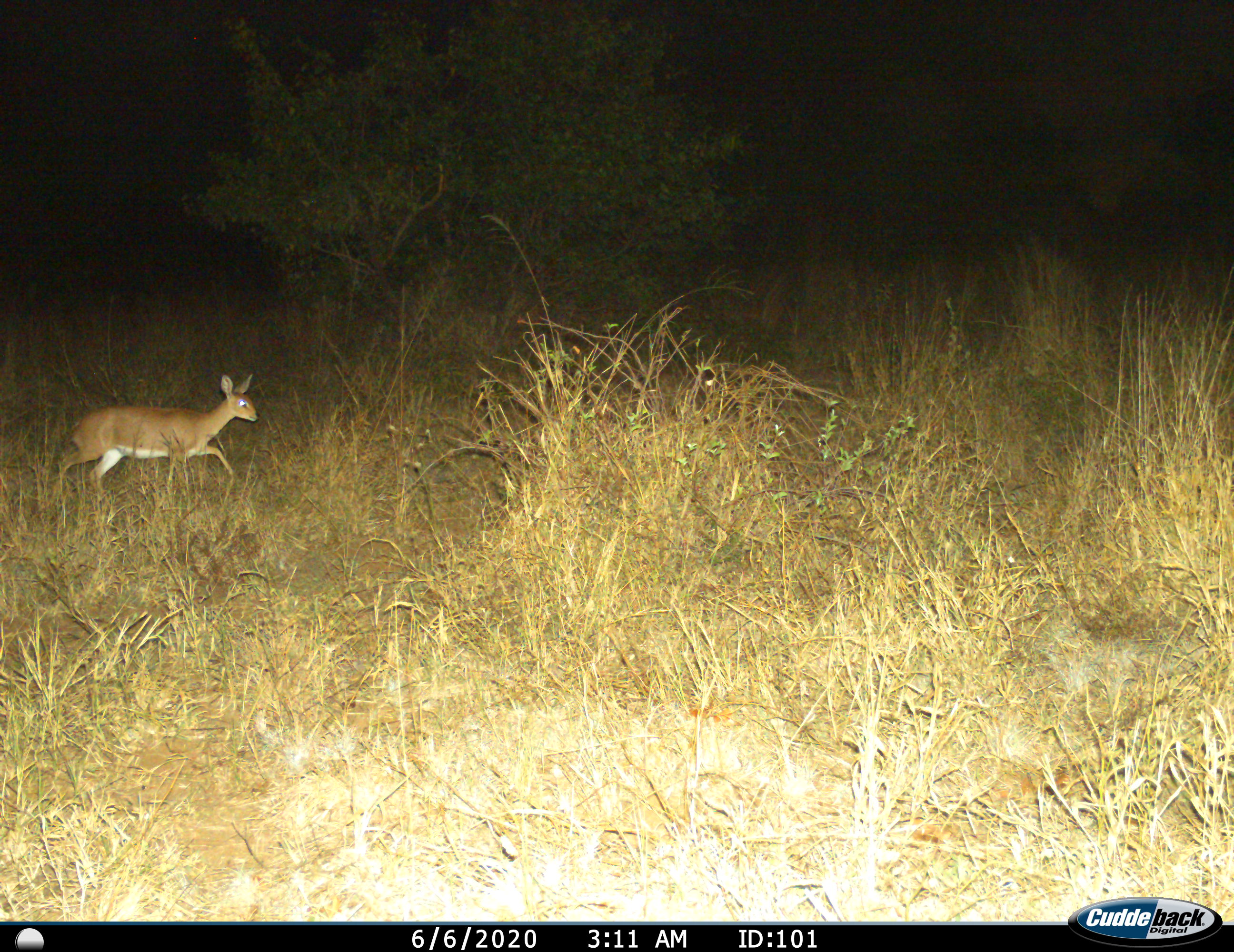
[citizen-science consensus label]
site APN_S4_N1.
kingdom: Animalia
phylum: Chordata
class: Mammalia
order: Artiodactyla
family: Bovidae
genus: Raphicerus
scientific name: Raphicerus campestris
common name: steenbok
Steenbok (Raphicerus campestris), count 1. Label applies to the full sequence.